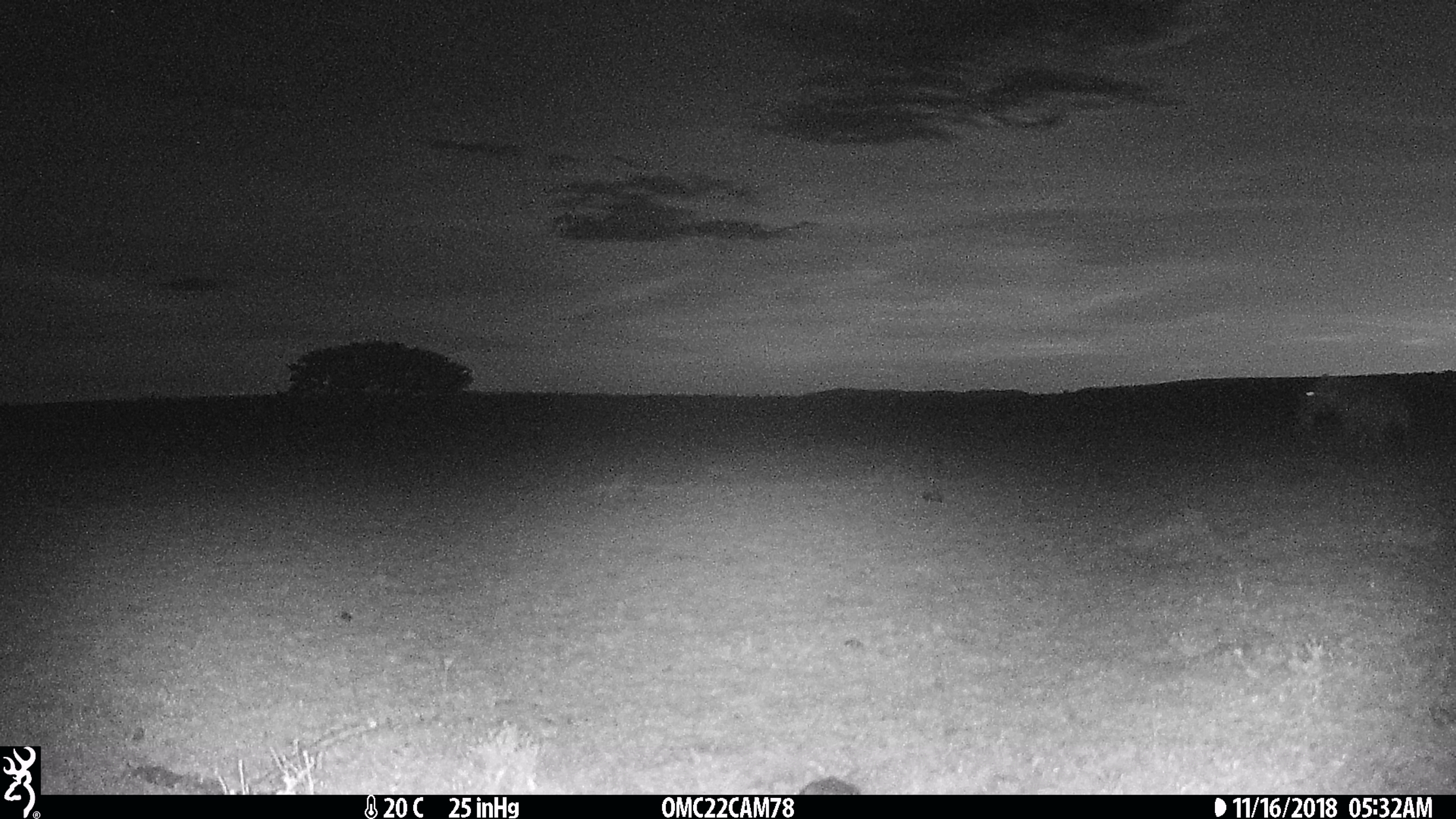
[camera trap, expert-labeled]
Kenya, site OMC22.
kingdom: Animalia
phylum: Chordata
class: Mammalia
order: Carnivora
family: Hyaenidae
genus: Crocuta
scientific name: Crocuta crocuta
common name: spotted hyena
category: hyena spotted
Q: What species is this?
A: Hyena spotted (spotted hyena) (Crocuta crocuta).